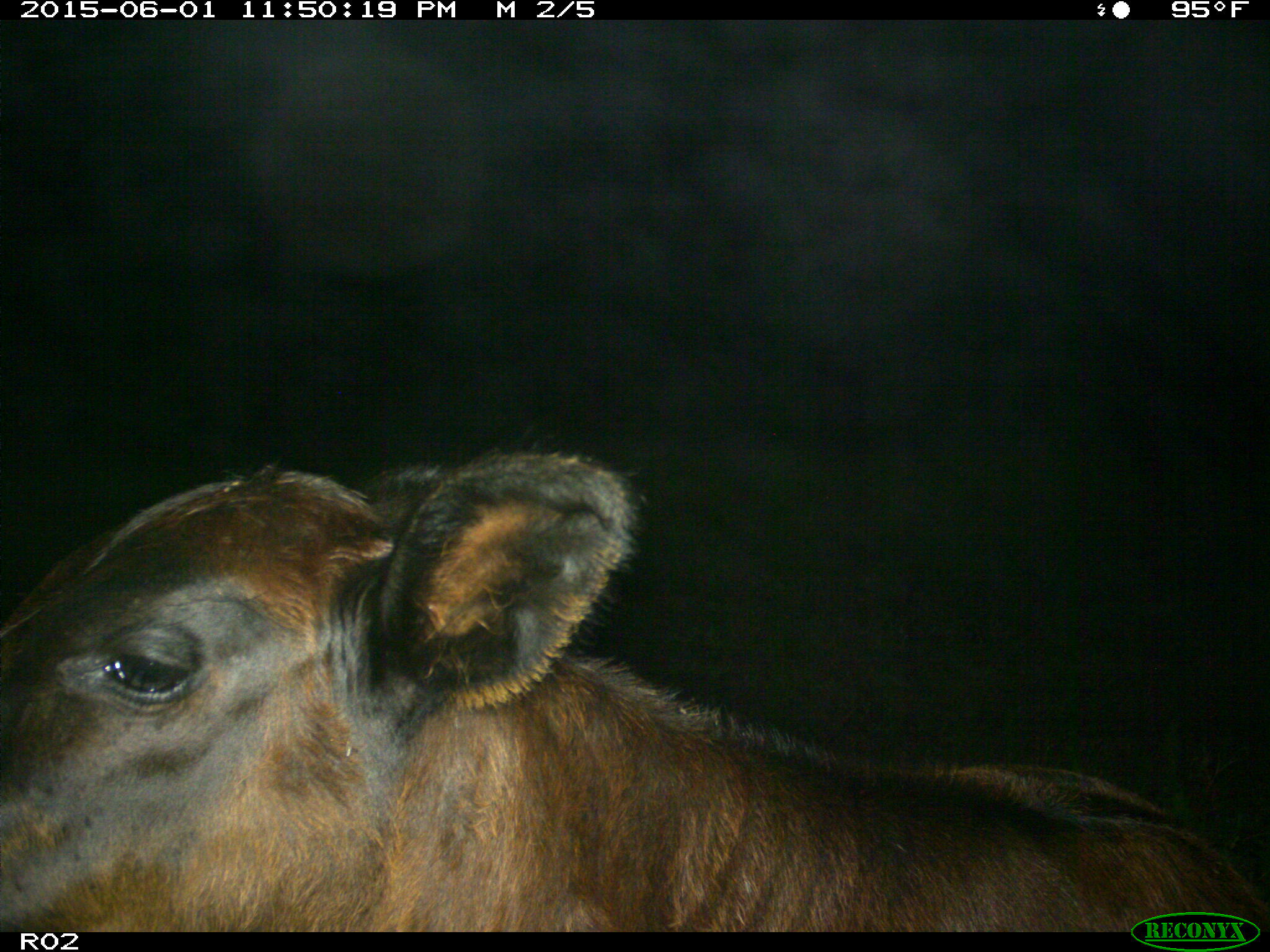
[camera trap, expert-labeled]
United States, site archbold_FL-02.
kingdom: Animalia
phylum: Chordata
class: Mammalia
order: Artiodactyla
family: Bovidae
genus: Bos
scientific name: Bos taurus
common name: domestic cow